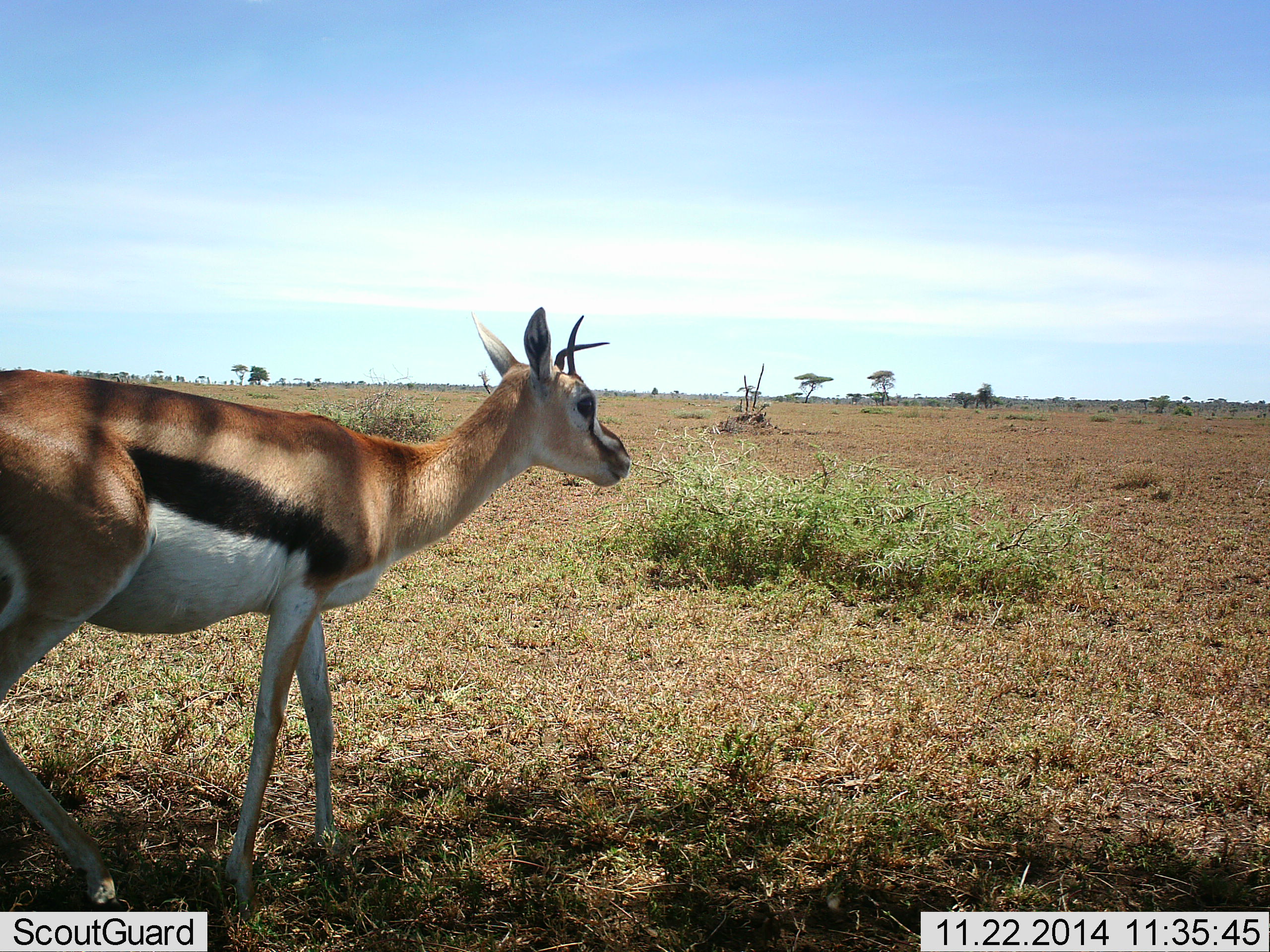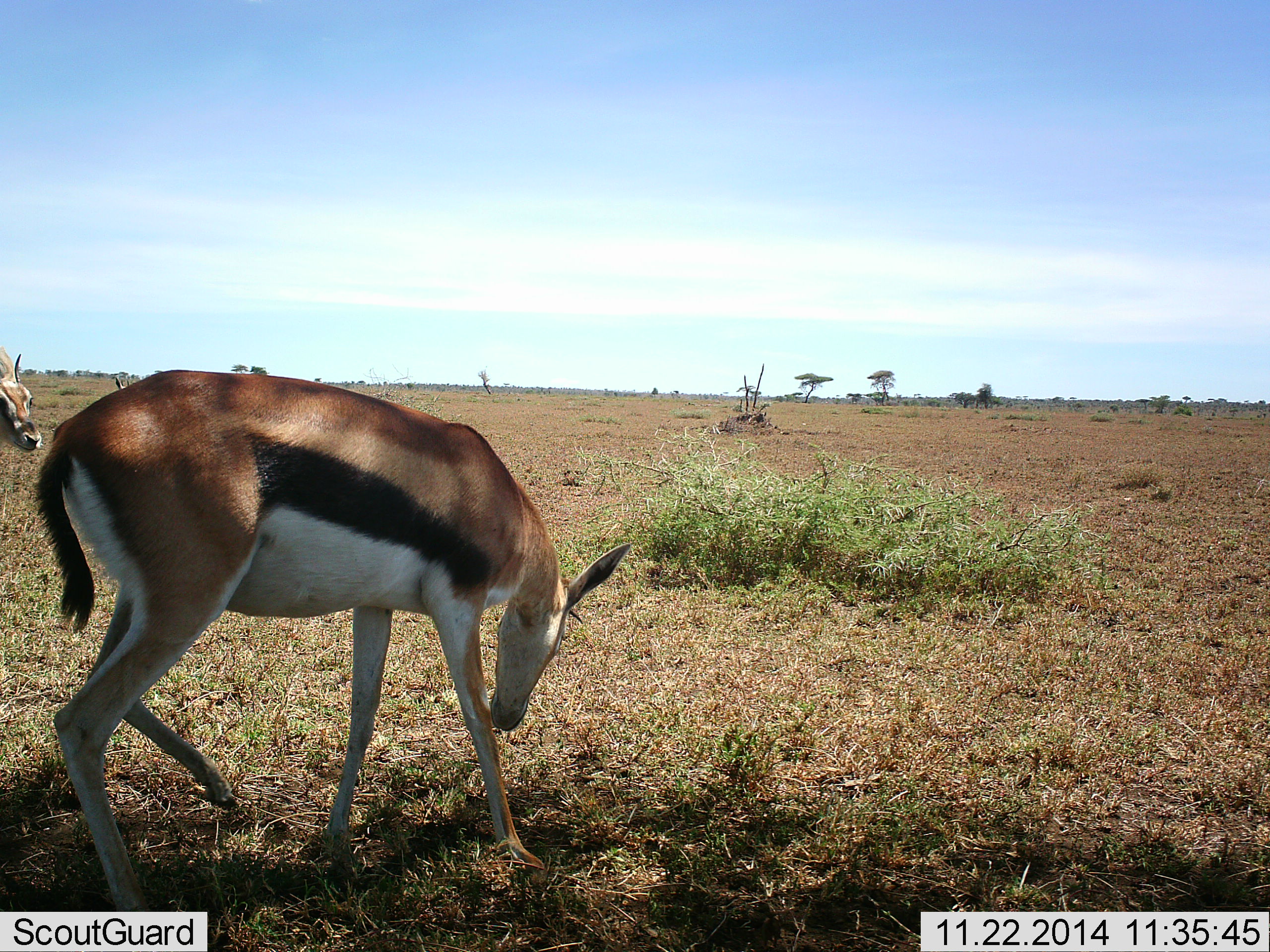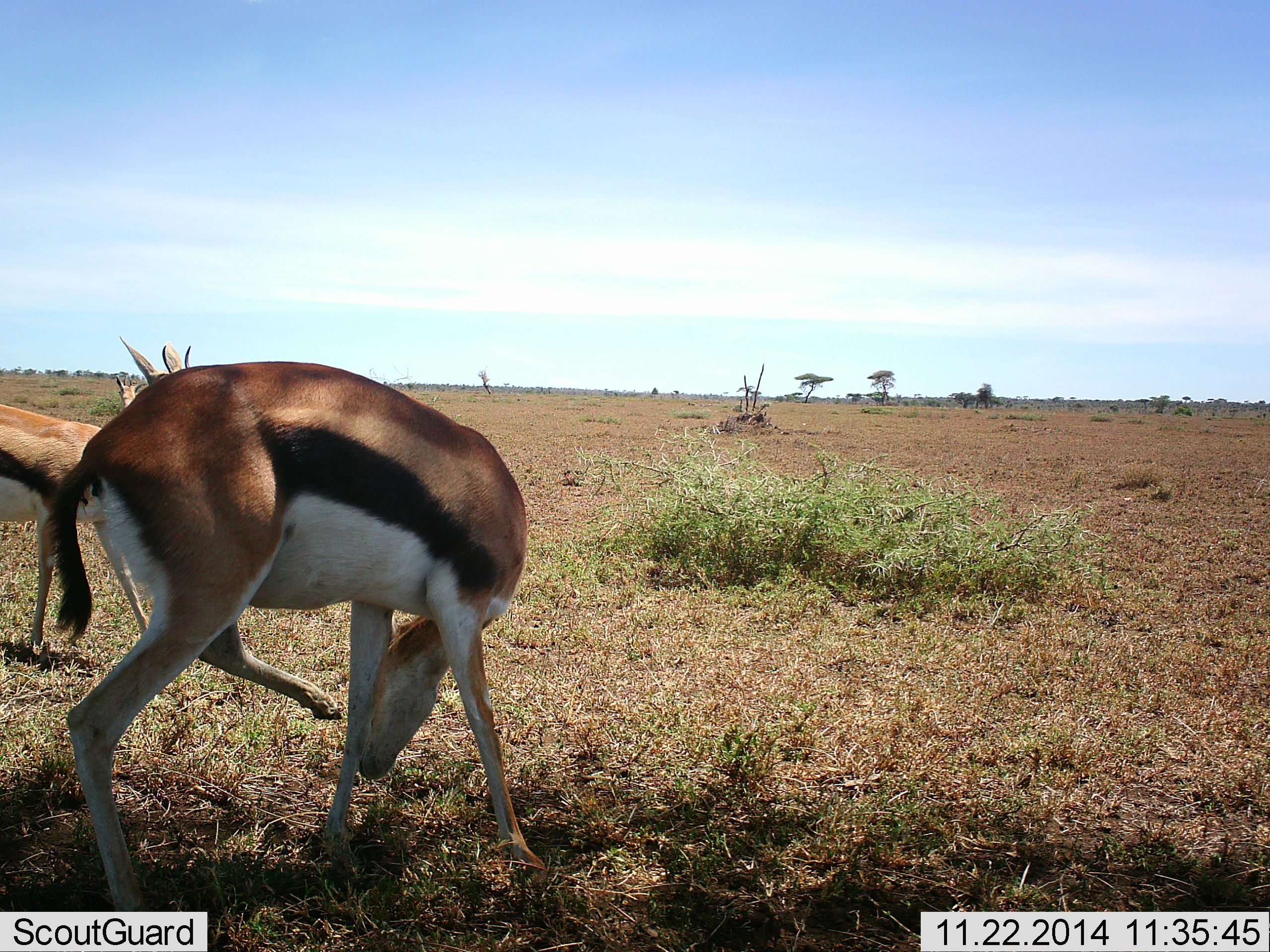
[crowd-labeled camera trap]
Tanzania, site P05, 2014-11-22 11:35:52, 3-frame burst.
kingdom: Animalia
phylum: Chordata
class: Mammalia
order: Artiodactyla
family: Bovidae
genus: Eudorcas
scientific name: Eudorcas thomsonii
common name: thomson's gazelle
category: gazellethomsons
Gazellethomsons (thomson's gazelle) (Eudorcas thomsonii), count 3. Behavior (volunteer vote fractions): standing 80%, resting 10%, moving 40%, interacting 10%. Young present (vote fraction): 0%. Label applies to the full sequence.